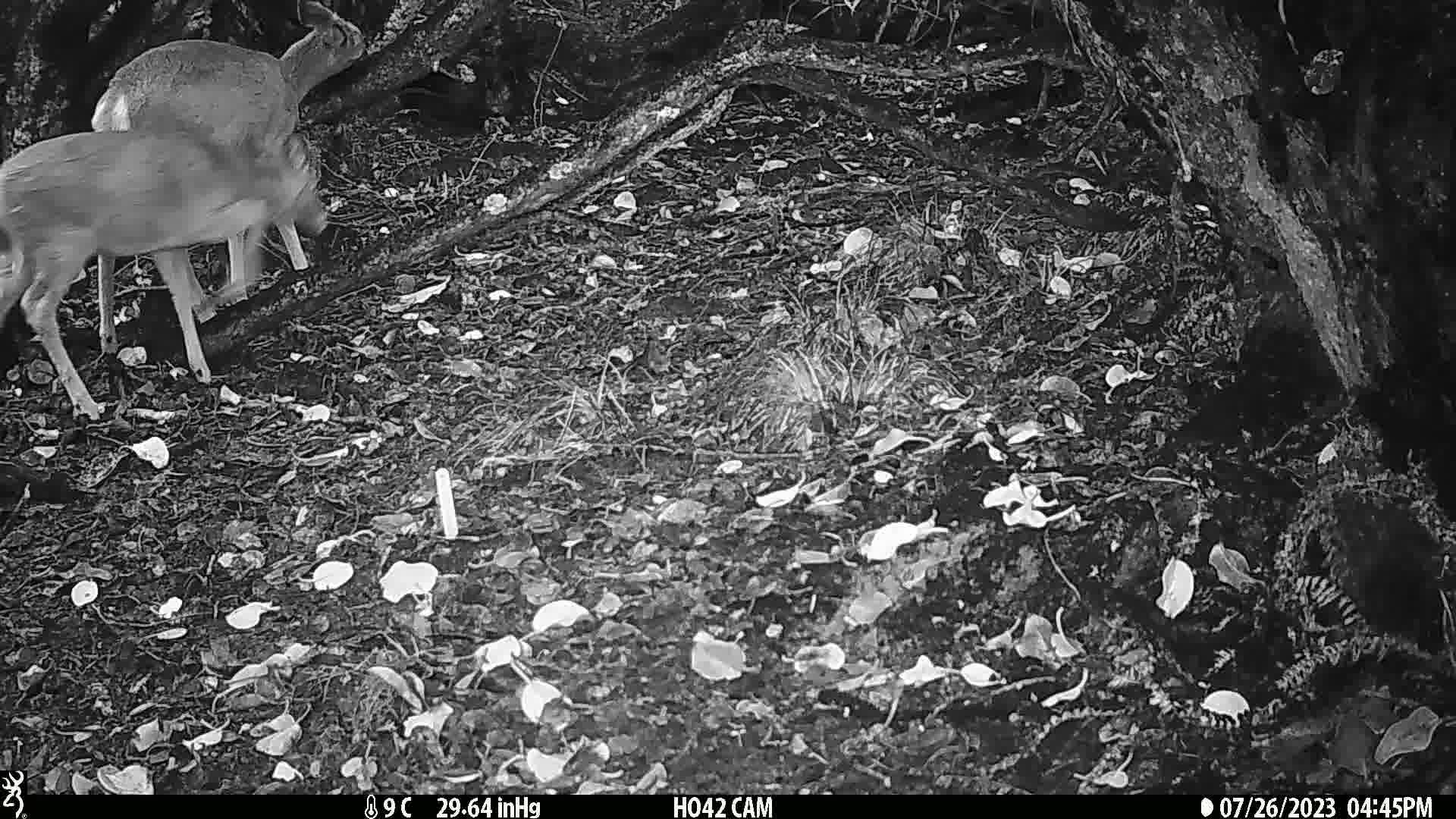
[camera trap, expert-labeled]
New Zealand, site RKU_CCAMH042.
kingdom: Animalia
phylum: Chordata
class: Mammalia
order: Artiodactyla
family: Cervidae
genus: Odocoileus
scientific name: Odocoileus virginianus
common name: white-tailed deer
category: white tailed deer